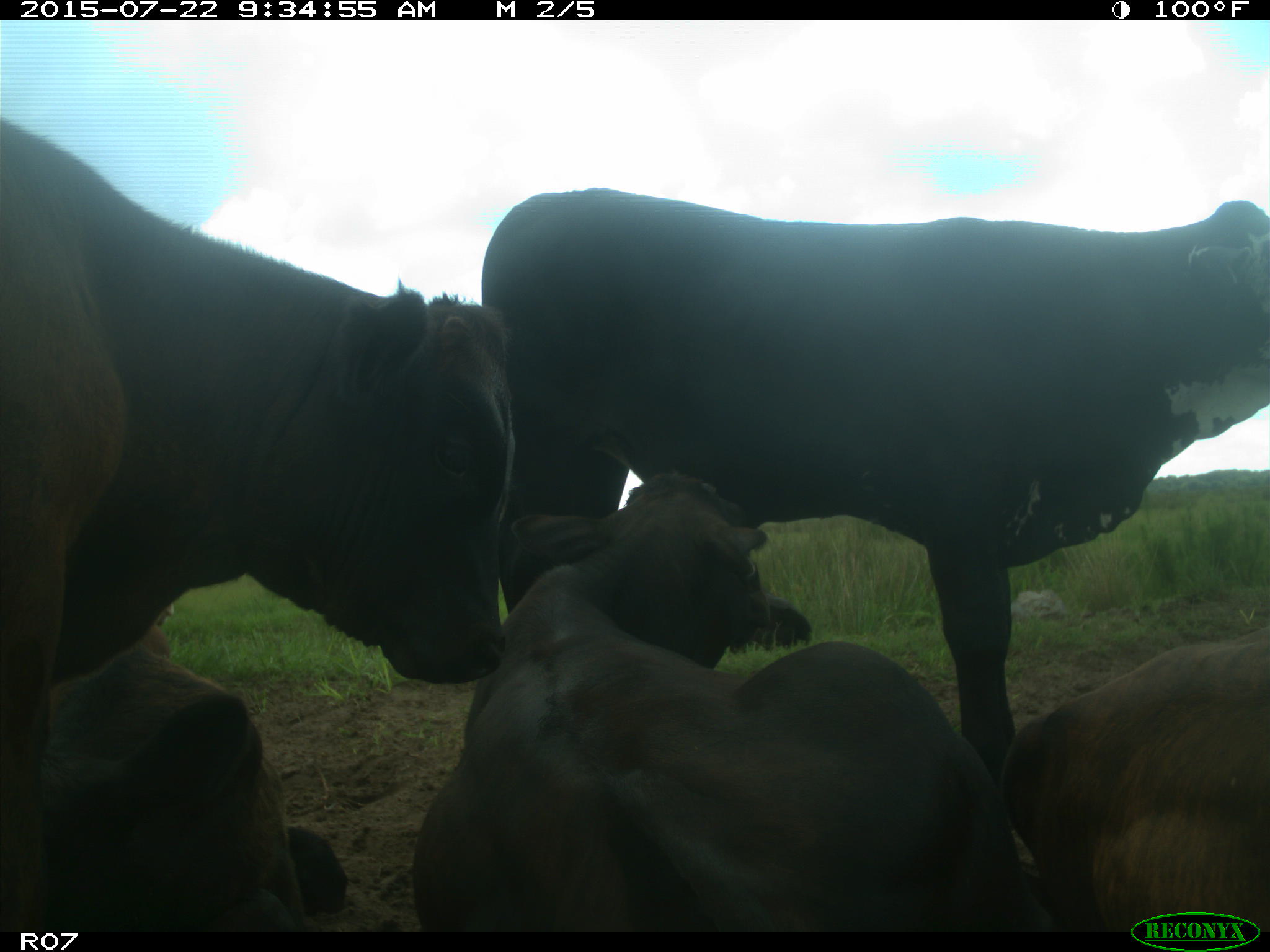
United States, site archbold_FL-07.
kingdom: Animalia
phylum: Chordata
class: Mammalia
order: Artiodactyla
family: Bovidae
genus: Bos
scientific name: Bos taurus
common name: domestic cow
Bos taurus (domestic cow).